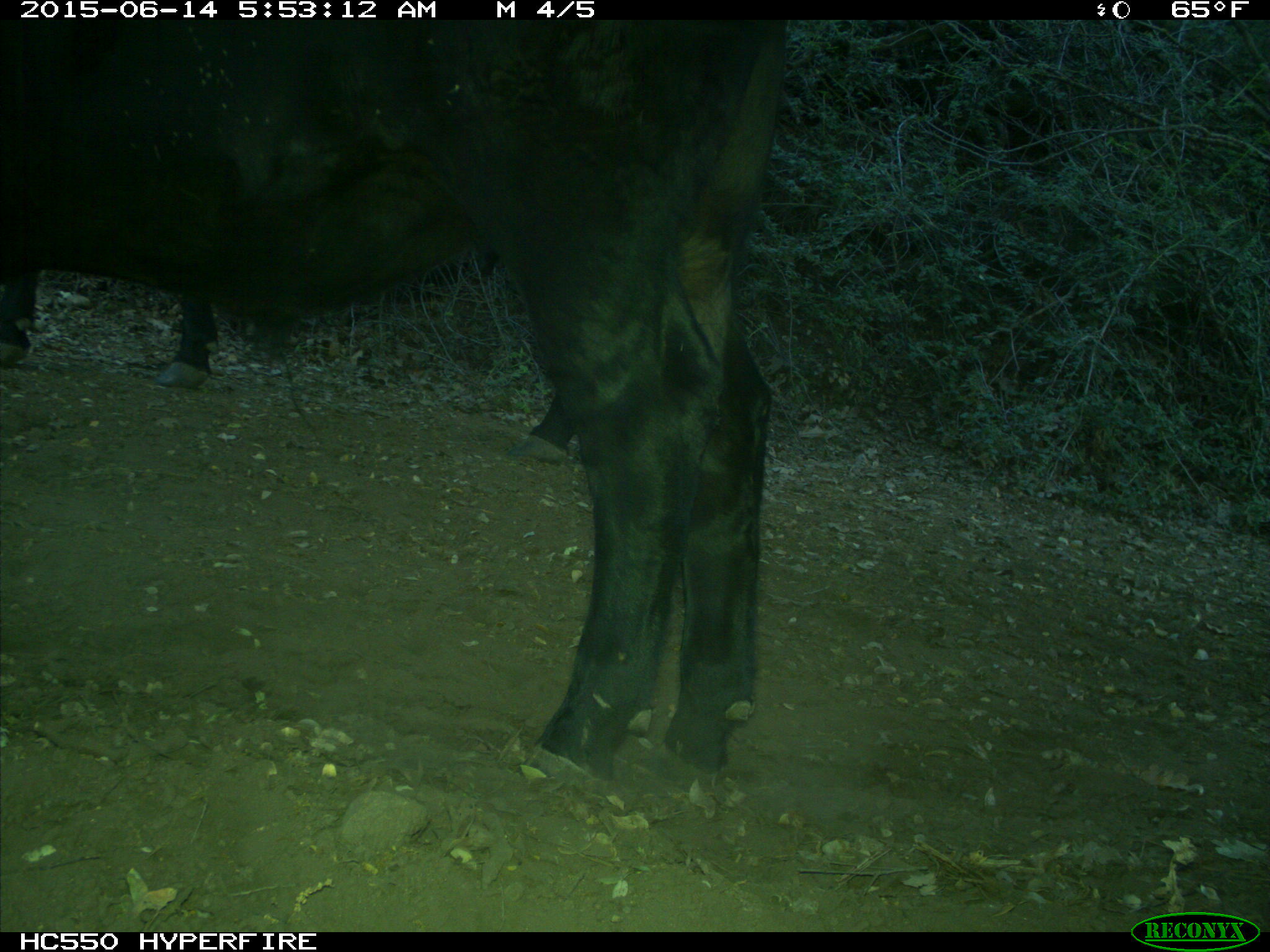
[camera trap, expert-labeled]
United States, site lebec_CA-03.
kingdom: Animalia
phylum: Chordata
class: Mammalia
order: Artiodactyla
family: Bovidae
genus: Bos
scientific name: Bos taurus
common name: domestic cow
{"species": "Bos taurus (domestic cow)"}